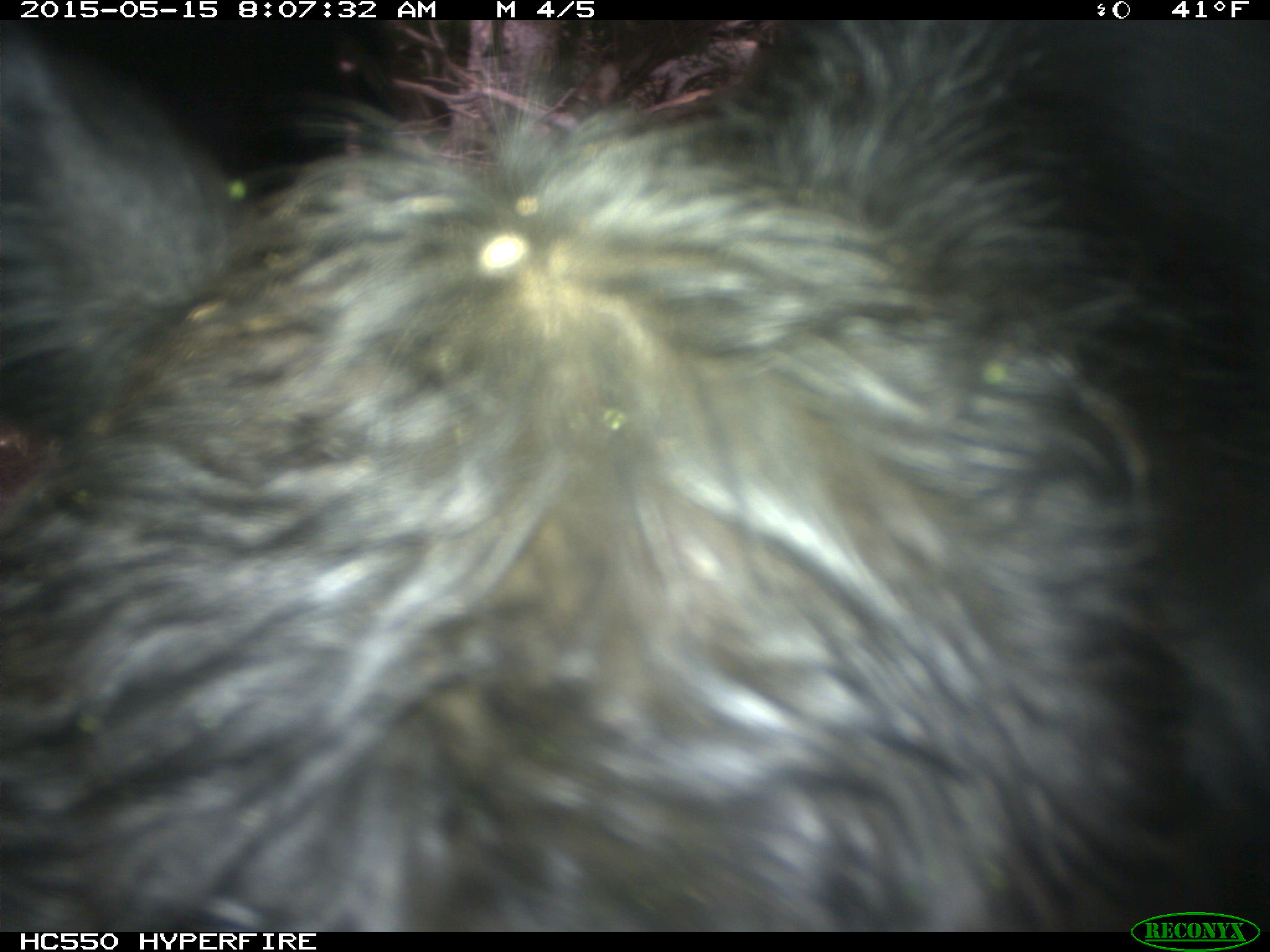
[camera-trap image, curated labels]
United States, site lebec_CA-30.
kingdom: Animalia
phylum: Chordata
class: Mammalia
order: Artiodactyla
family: Bovidae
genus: Bos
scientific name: Bos taurus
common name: domestic cow